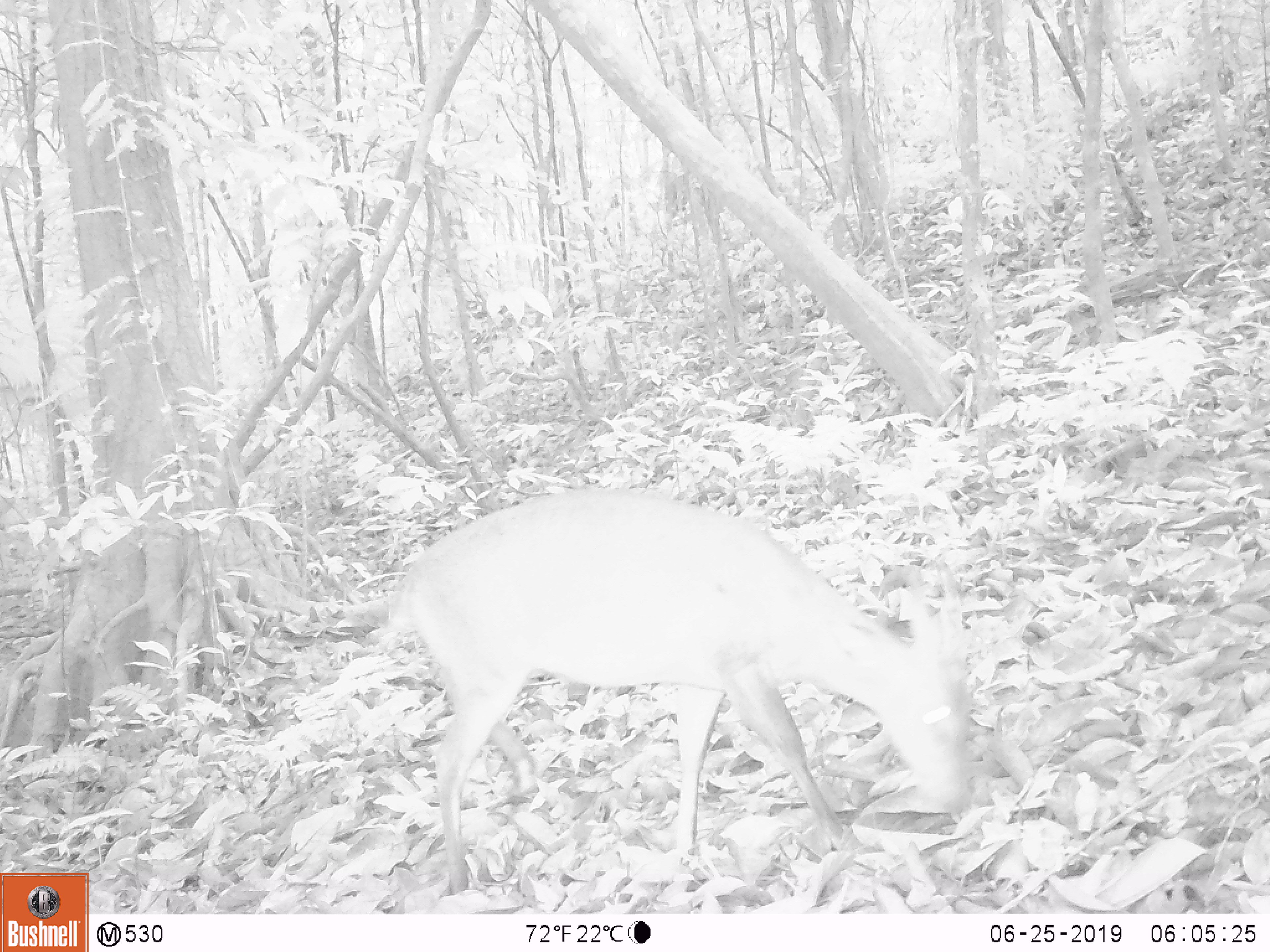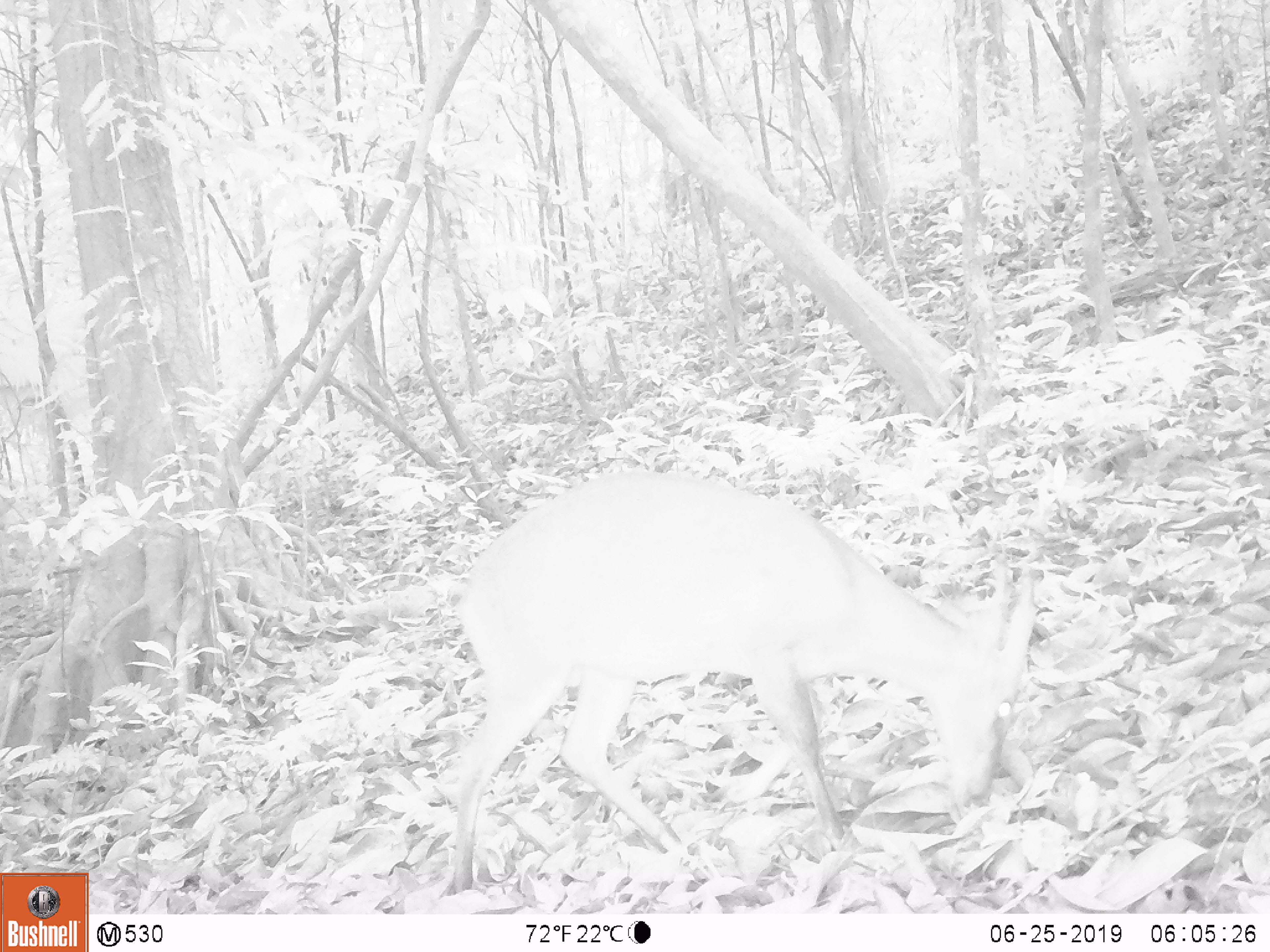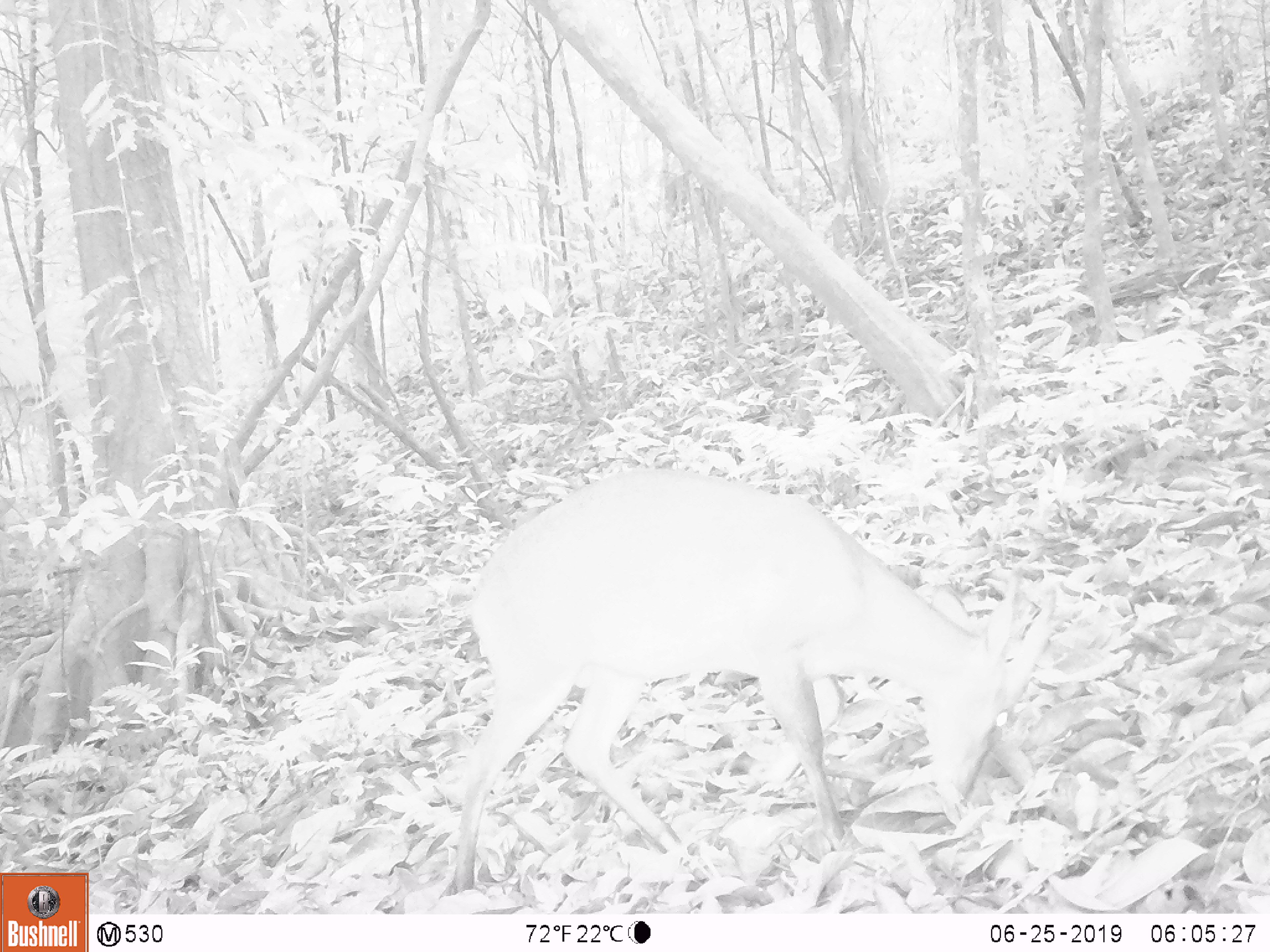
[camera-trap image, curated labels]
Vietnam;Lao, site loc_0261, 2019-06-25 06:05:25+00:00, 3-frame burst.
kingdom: Animalia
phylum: Chordata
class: Mammalia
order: Artiodactyla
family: Cervidae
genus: Muntiacus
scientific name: Muntiacus vuquangensis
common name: large-antlered muntjac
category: large antlered muntjac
Large antlered muntjac (large-antlered muntjac) (Muntiacus vuquangensis). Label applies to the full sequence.